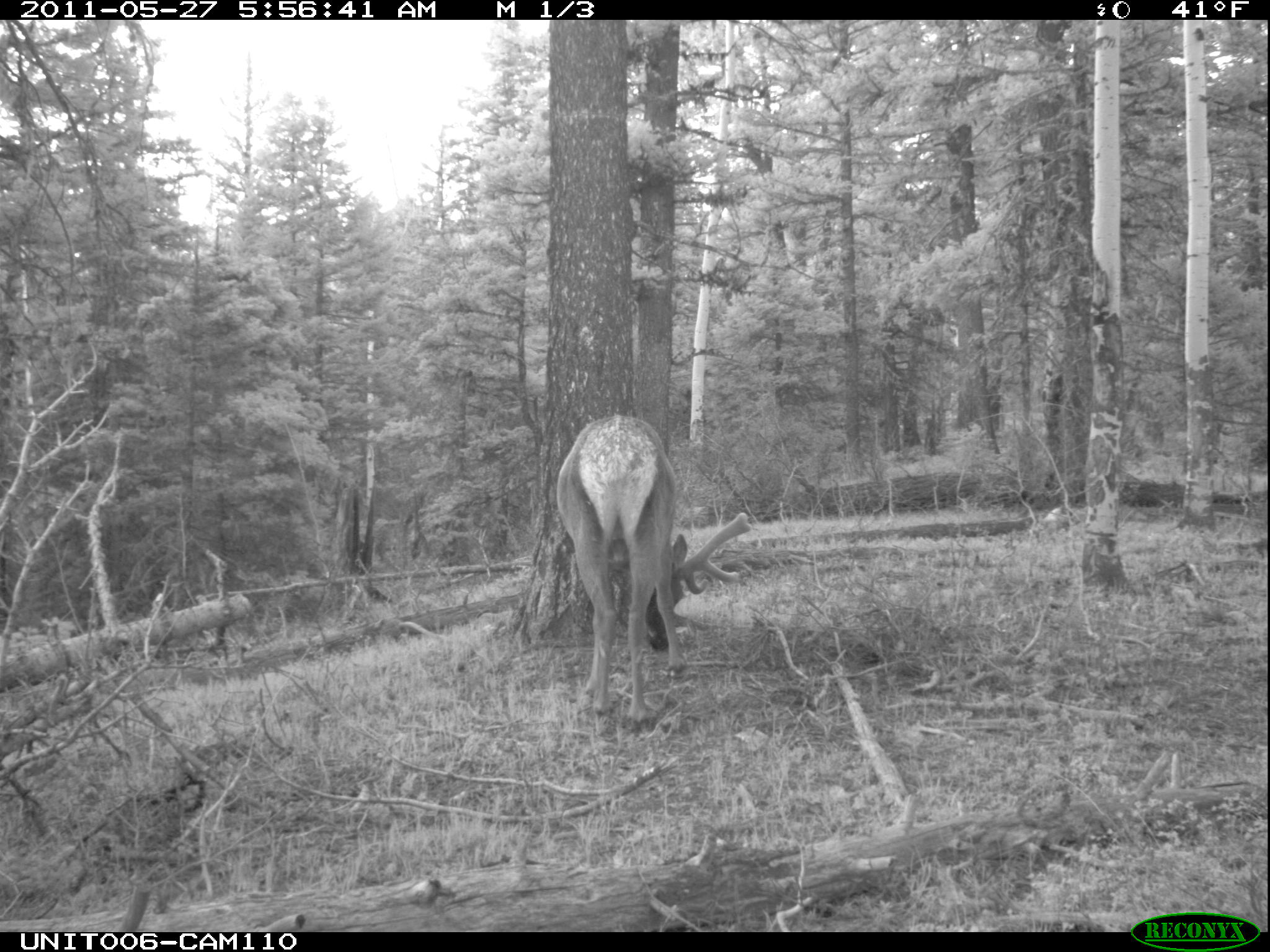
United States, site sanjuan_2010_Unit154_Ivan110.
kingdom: Animalia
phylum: Chordata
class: Mammalia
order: Artiodactyla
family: Cervidae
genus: Cervus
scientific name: Cervus elaphus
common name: red deer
Cervus elaphus (red deer).